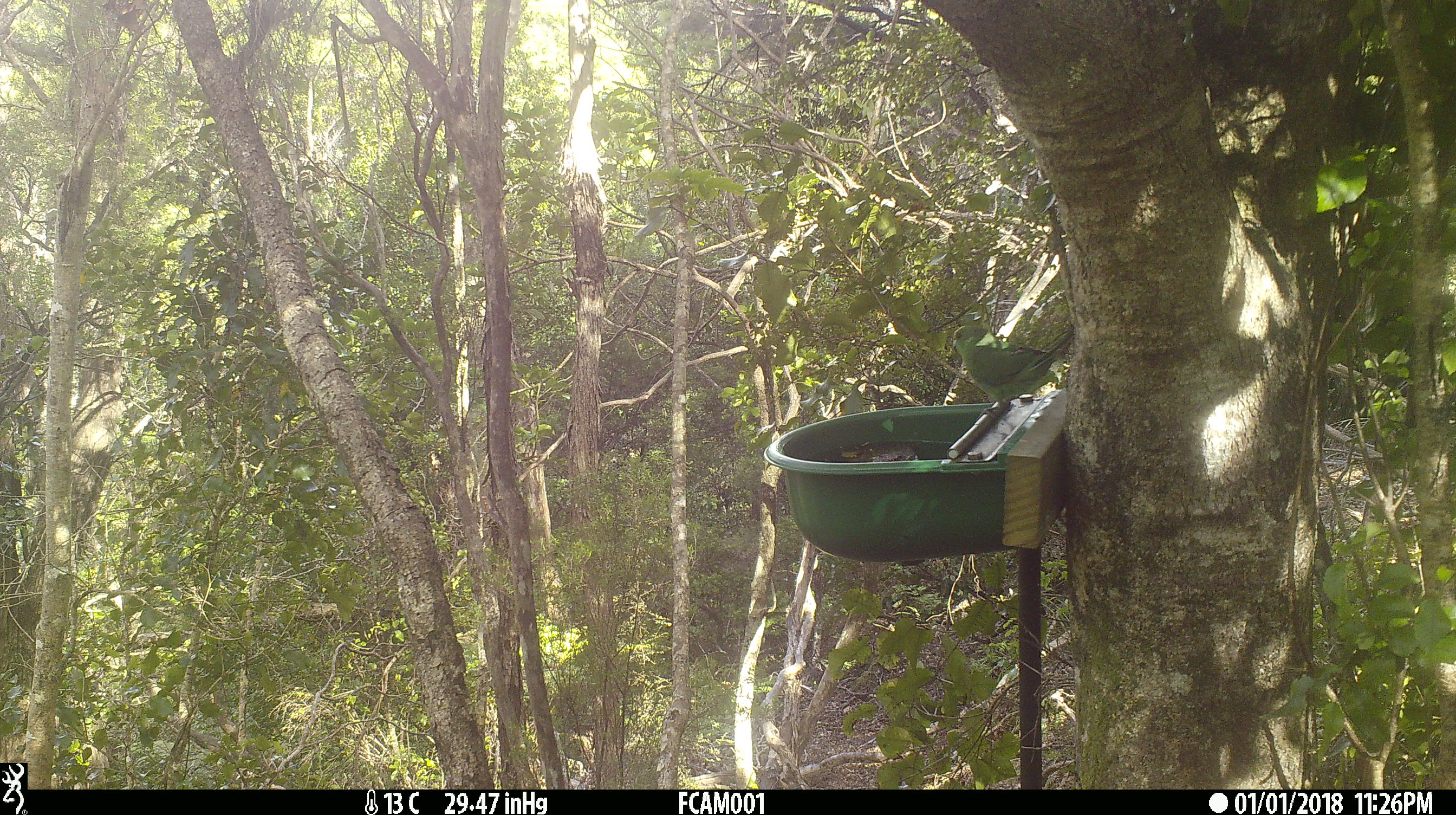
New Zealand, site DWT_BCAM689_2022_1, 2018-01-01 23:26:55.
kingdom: Animalia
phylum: Chordata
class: Aves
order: Psittaciformes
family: Psittaculidae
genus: Cyanoramphus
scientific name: Cyanoramphus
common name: parakeet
Parakeet (Cyanoramphus).